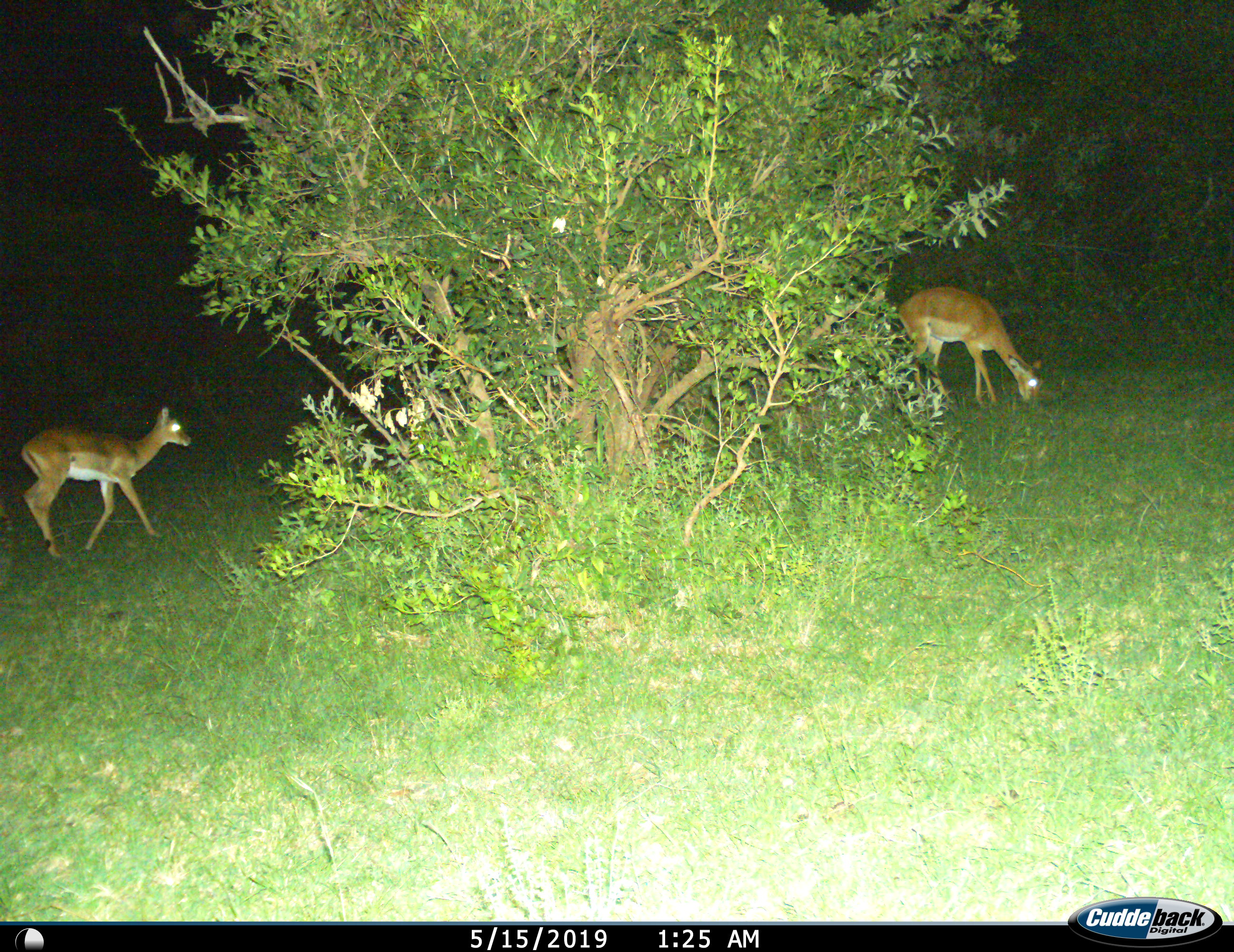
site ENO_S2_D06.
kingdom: Animalia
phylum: Chordata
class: Mammalia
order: Artiodactyla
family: Bovidae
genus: Aepyceros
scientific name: Aepyceros melampus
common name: impala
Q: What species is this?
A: Impala (Aepyceros melampus).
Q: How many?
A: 2.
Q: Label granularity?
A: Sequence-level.